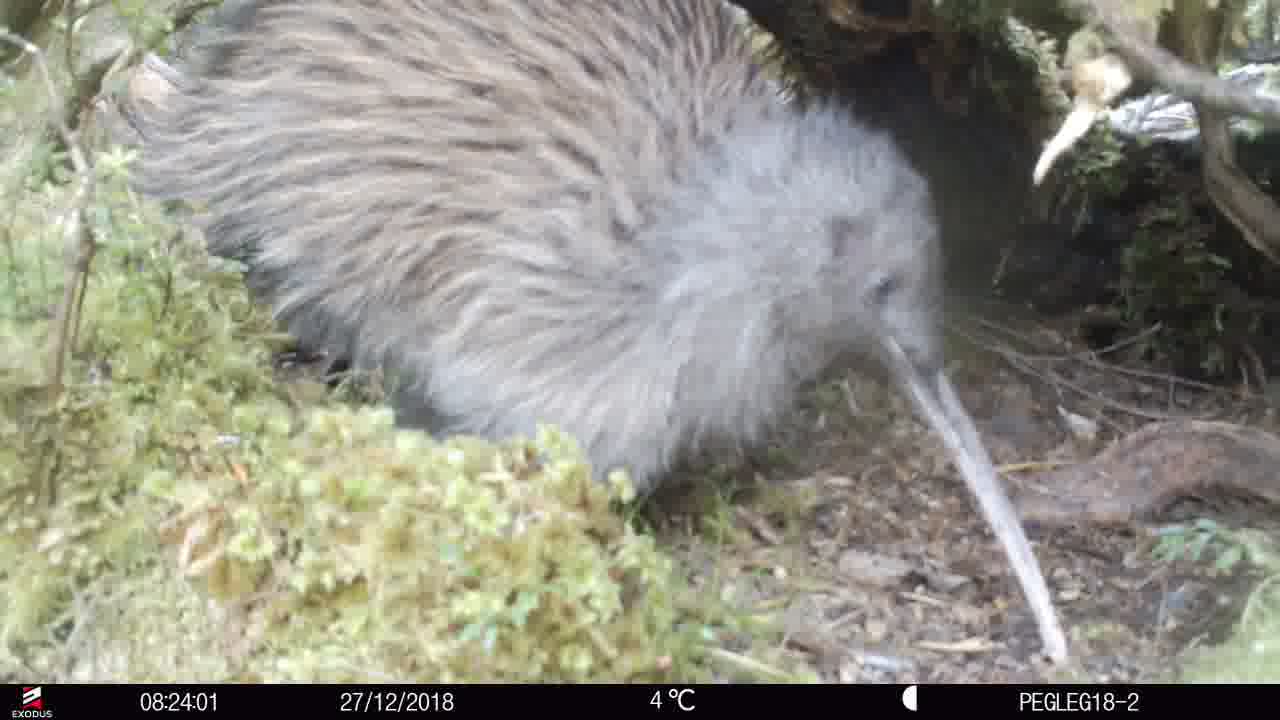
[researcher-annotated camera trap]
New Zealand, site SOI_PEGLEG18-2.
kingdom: Animalia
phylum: Chordata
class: Aves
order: Apterygiformes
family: Apterygidae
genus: Apteryx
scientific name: Apteryx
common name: kiwi